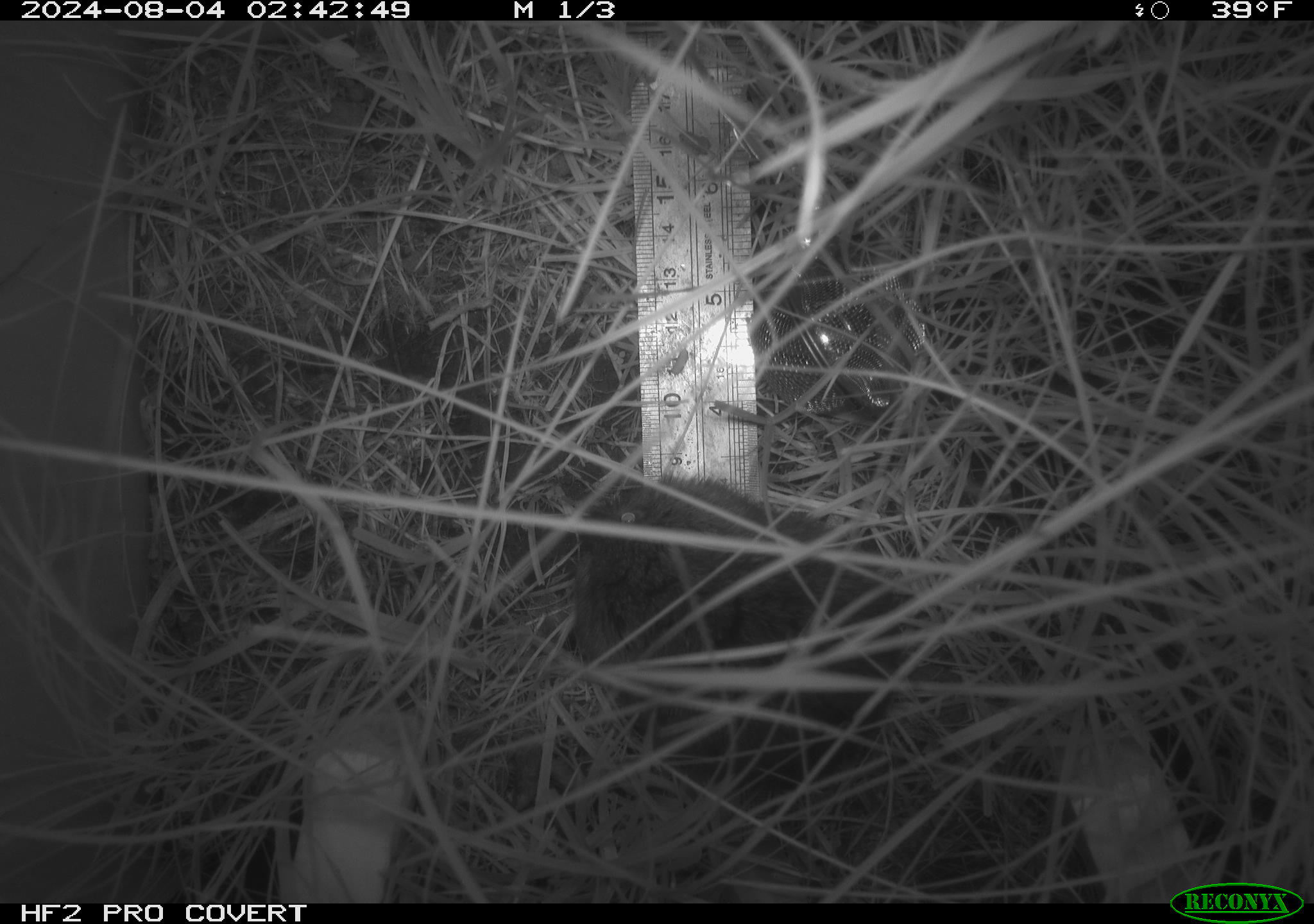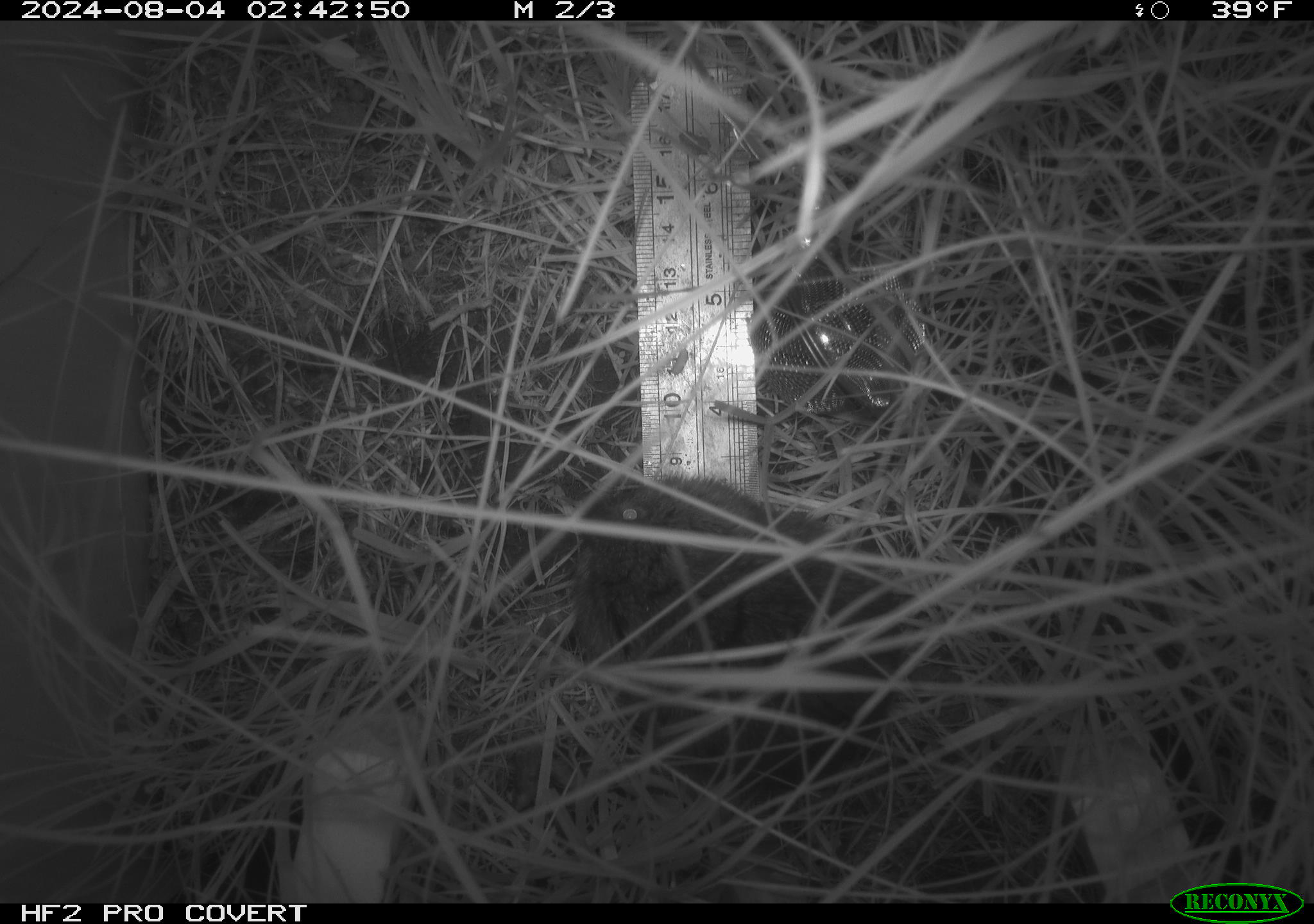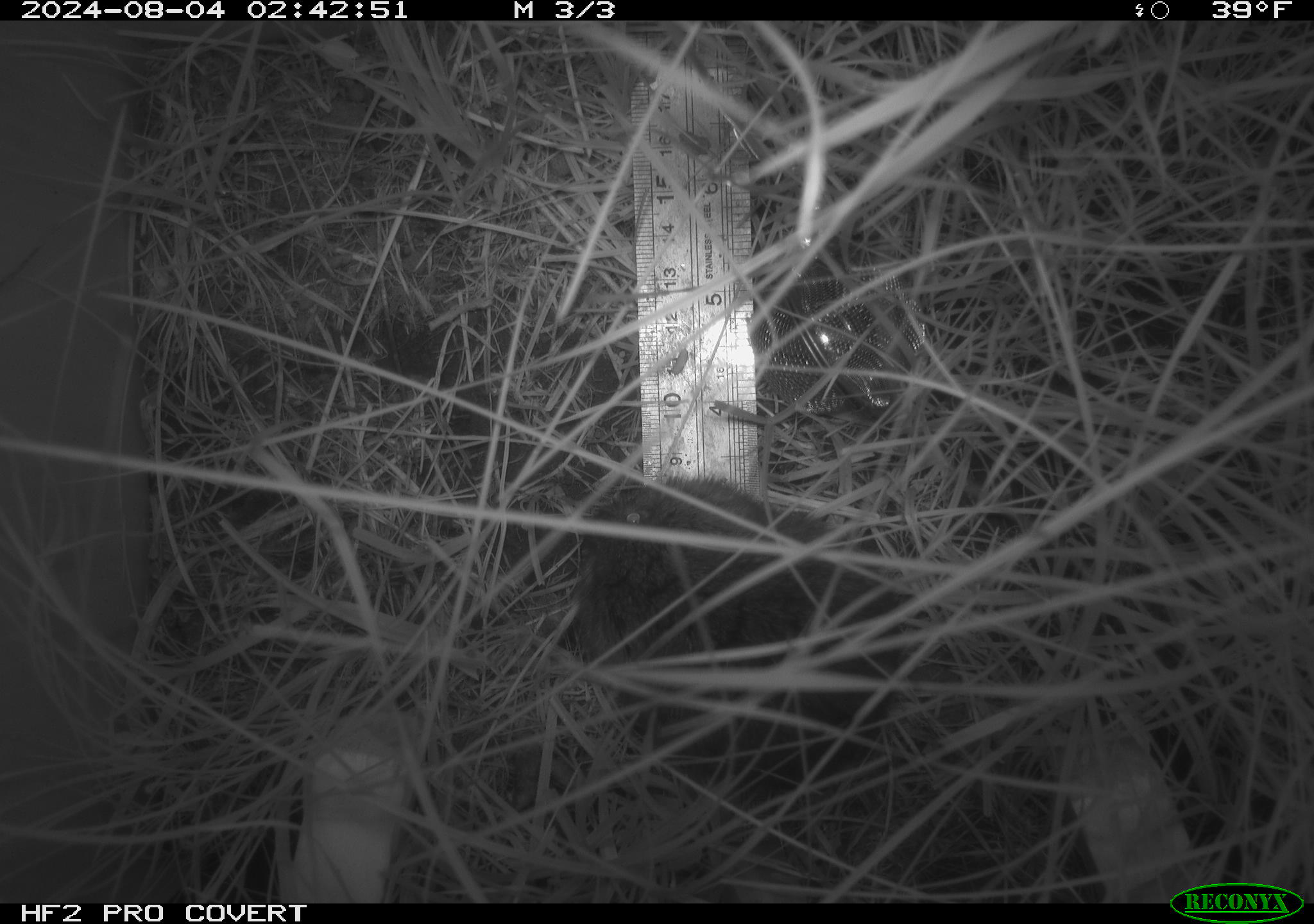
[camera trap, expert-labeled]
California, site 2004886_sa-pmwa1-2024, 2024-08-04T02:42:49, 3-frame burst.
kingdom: Animalia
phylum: Chordata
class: Mammalia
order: Rodentia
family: Cricetidae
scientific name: Arvicolinae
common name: voles, lemmings, and muskrats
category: arvicolinae subfamily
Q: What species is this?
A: Arvicolinae subfamily (voles, lemmings, and muskrats) (Arvicolinae).